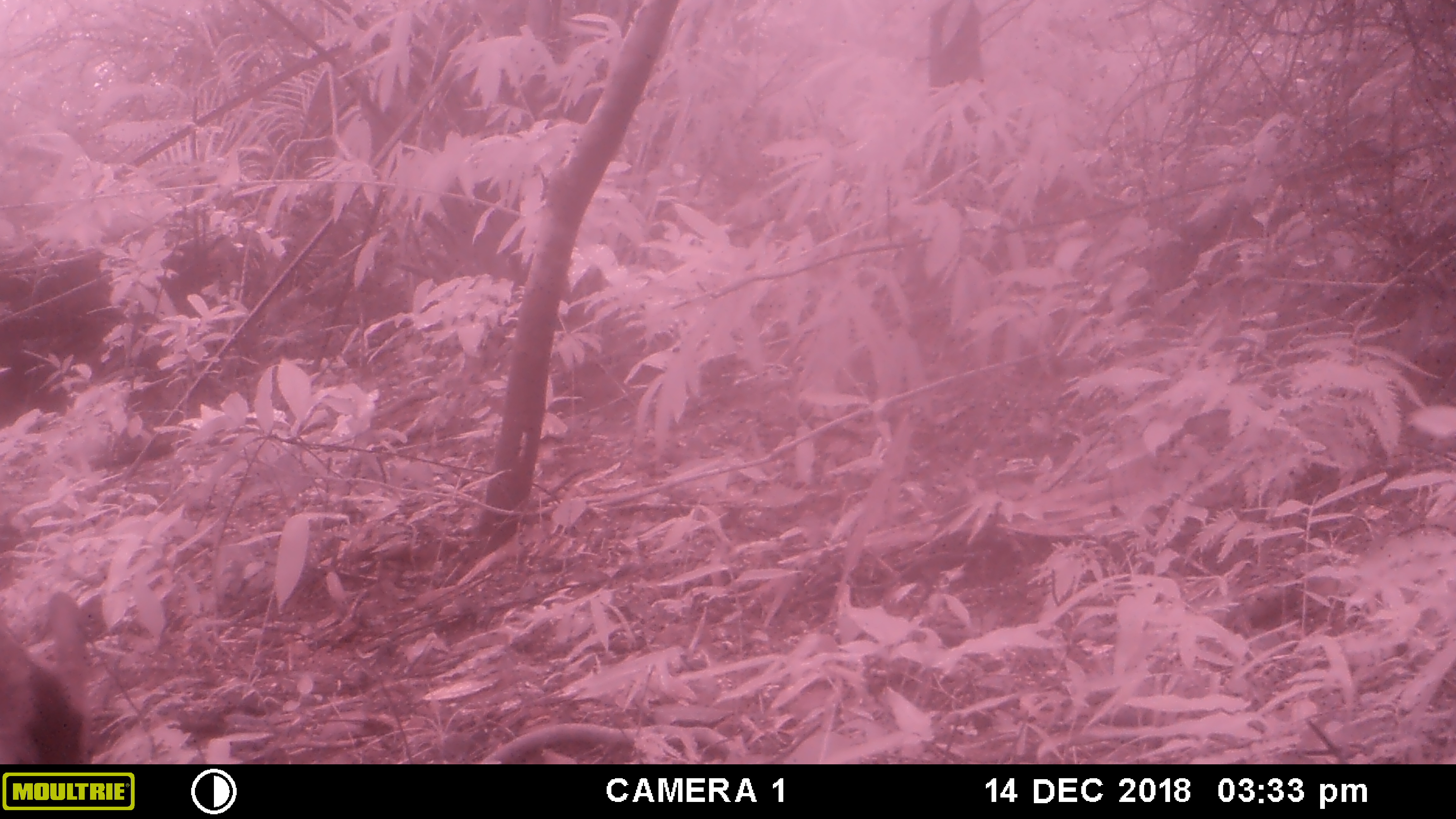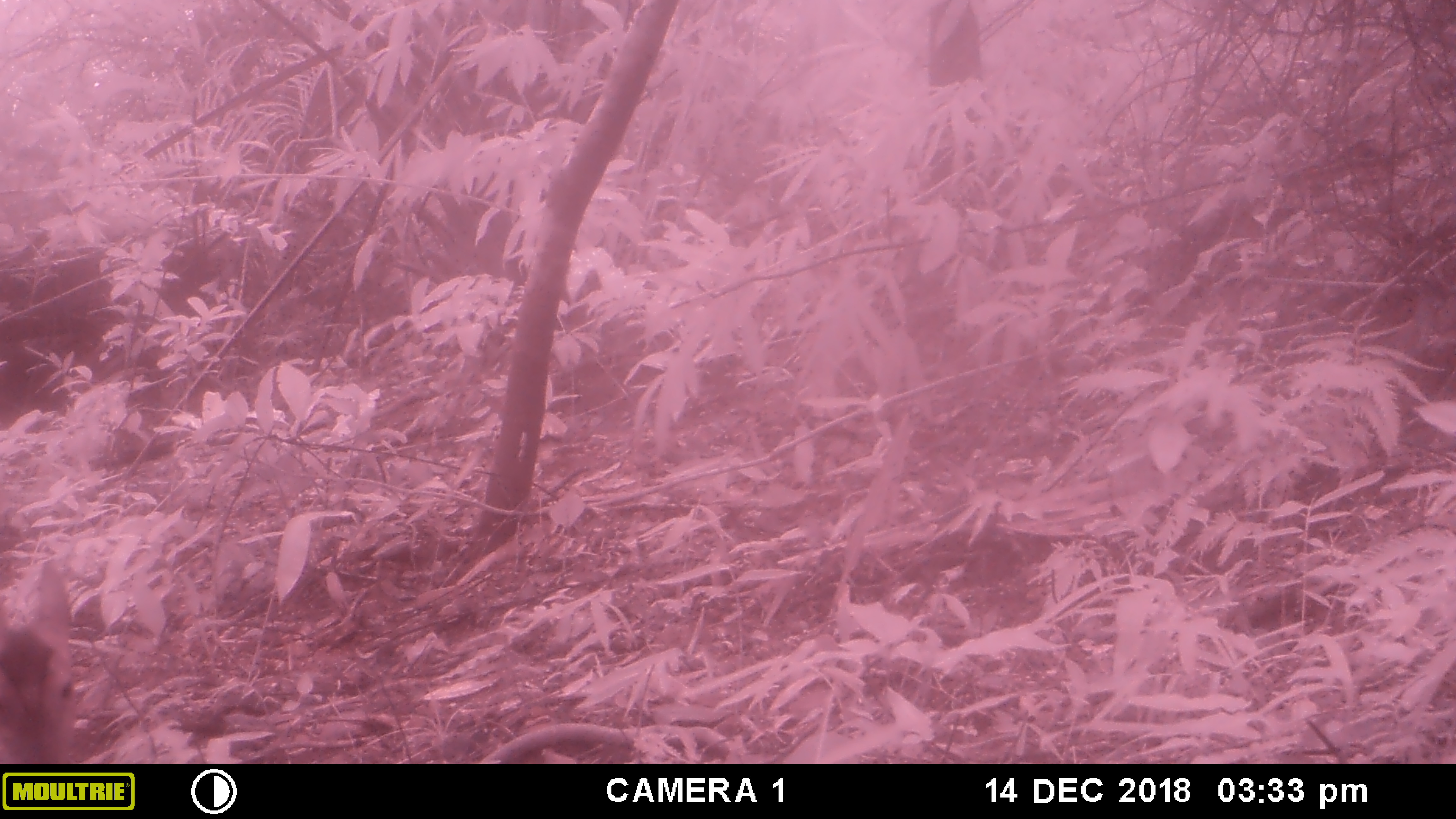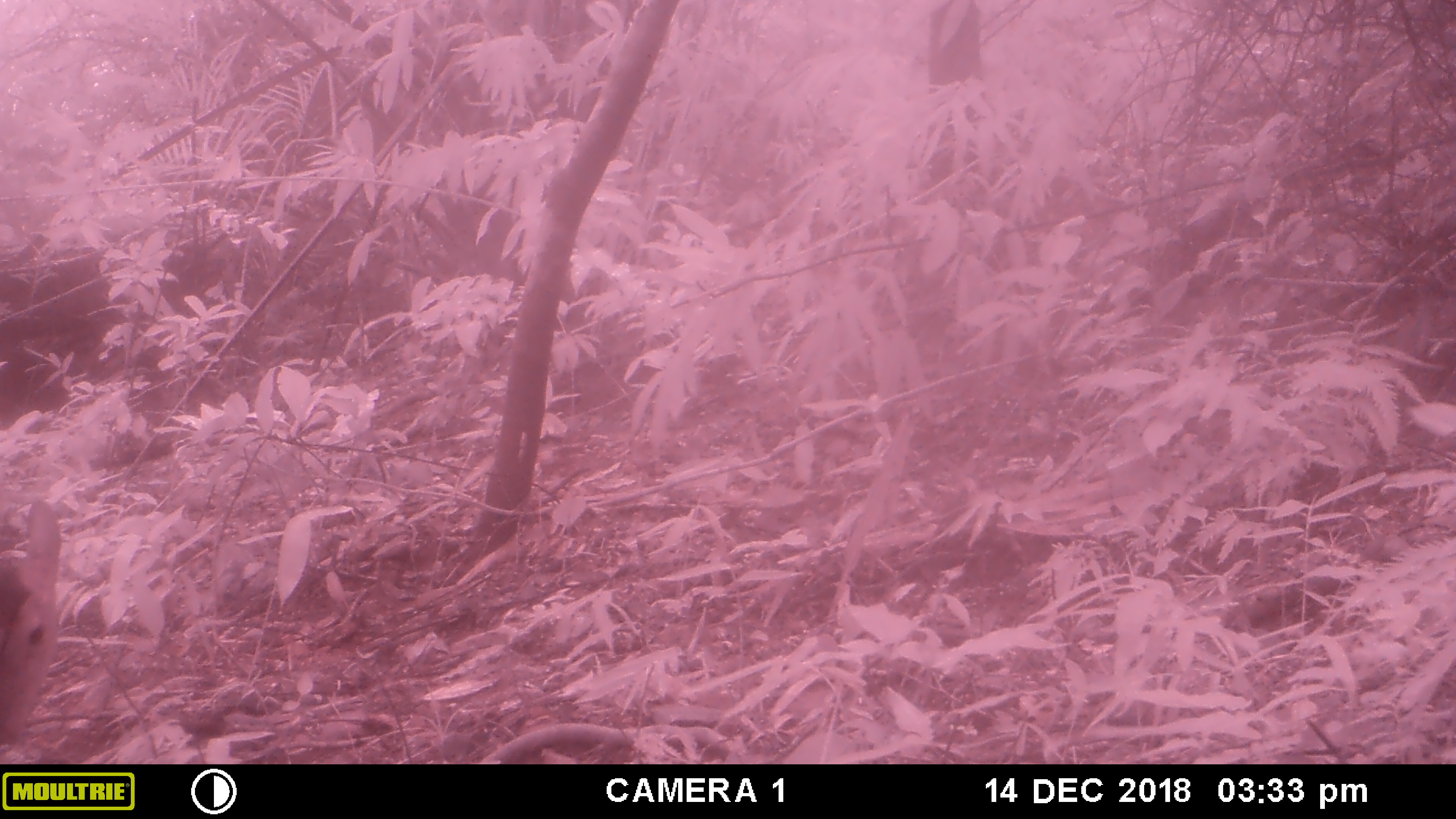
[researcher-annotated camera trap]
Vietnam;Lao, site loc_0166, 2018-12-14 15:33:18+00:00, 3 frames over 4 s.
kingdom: Animalia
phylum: Chordata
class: Mammalia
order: Artiodactyla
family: Cervidae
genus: Rusa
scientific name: Rusa unicolor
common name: sambar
Sambar (Rusa unicolor). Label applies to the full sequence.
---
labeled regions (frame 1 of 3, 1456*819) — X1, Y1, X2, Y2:
sambar: 0, 590, 93, 762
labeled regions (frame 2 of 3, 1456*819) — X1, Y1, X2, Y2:
sambar: 0, 556, 82, 763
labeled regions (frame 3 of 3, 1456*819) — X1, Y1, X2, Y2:
sambar: 0, 495, 63, 748